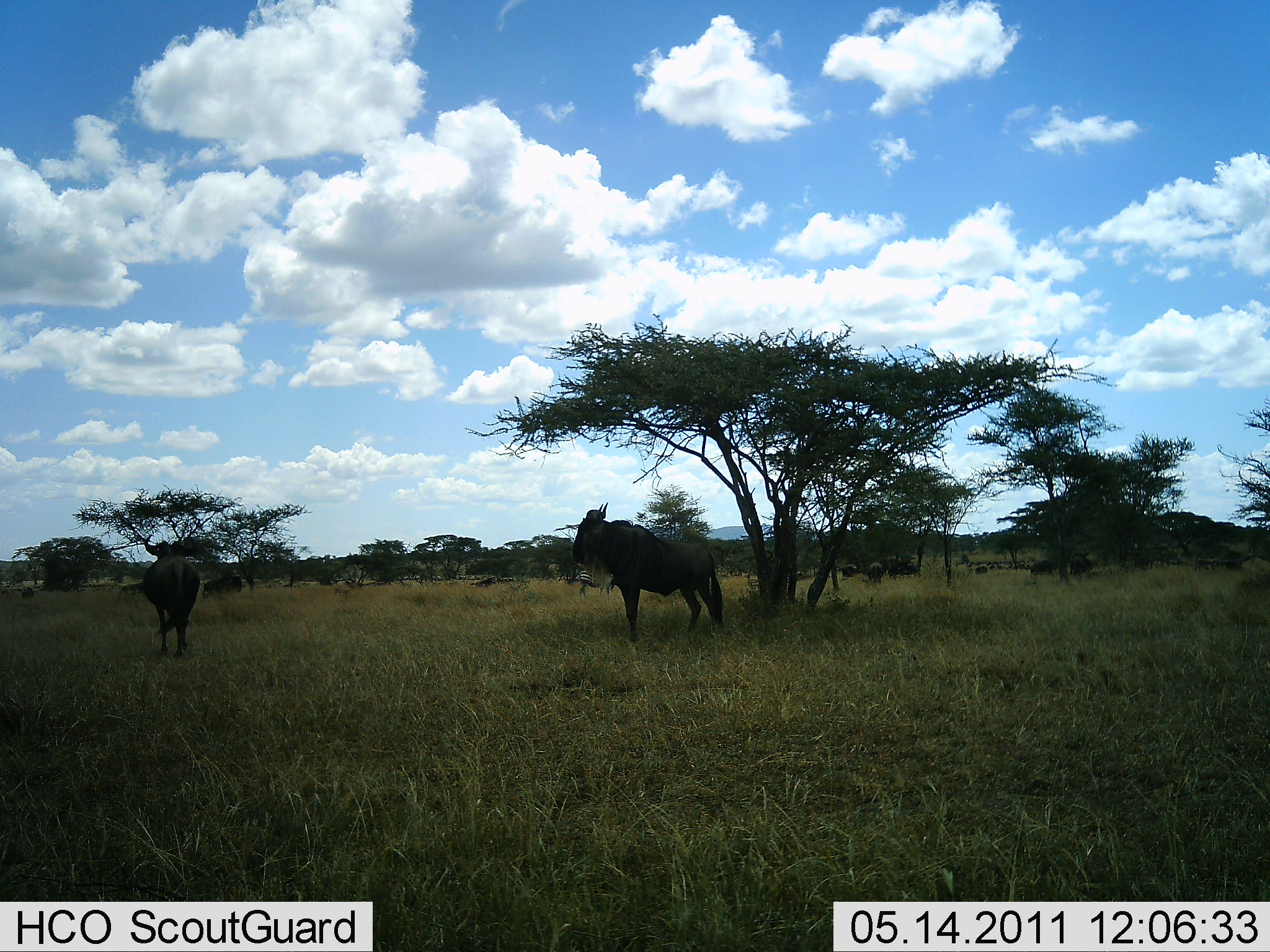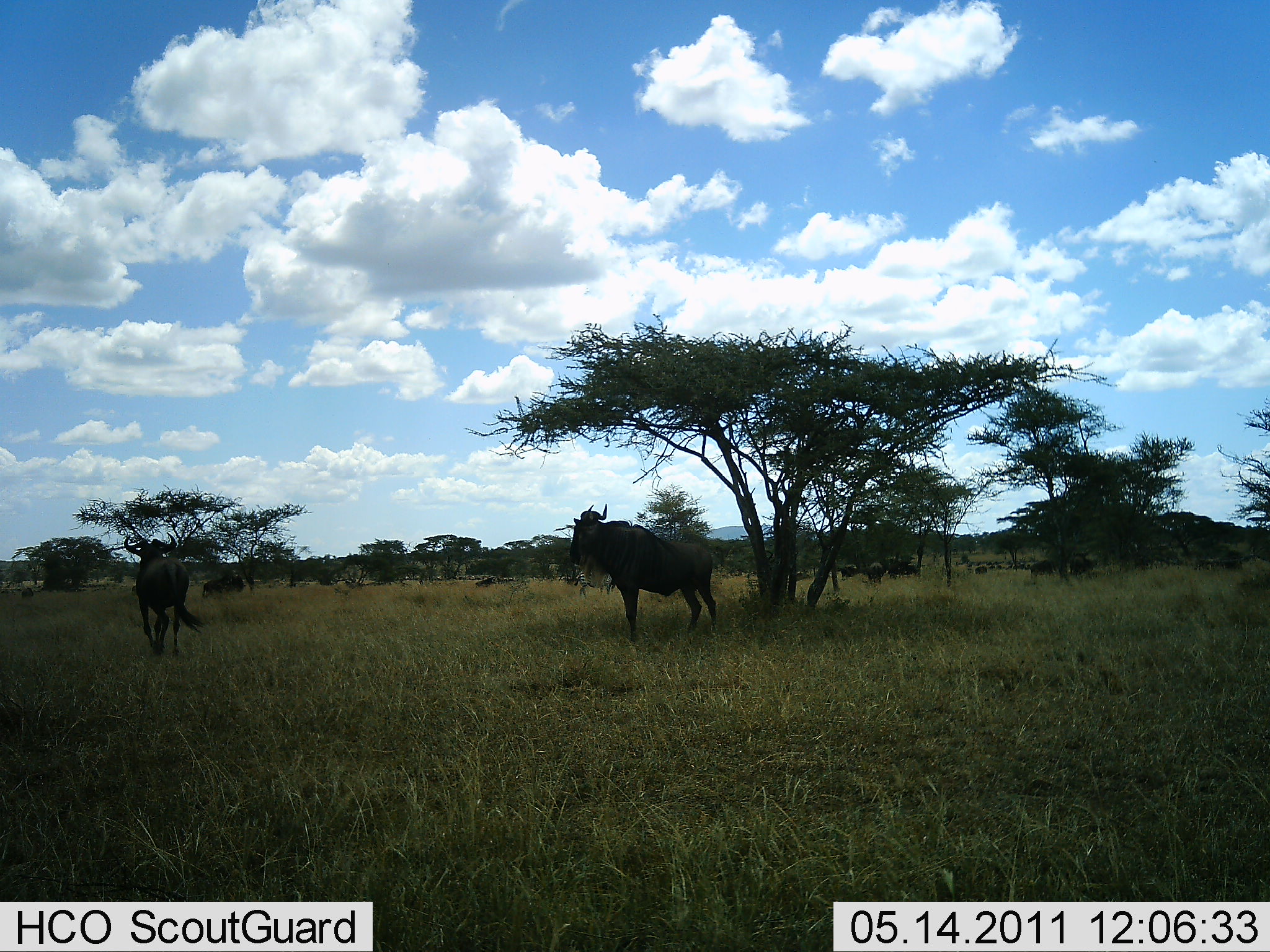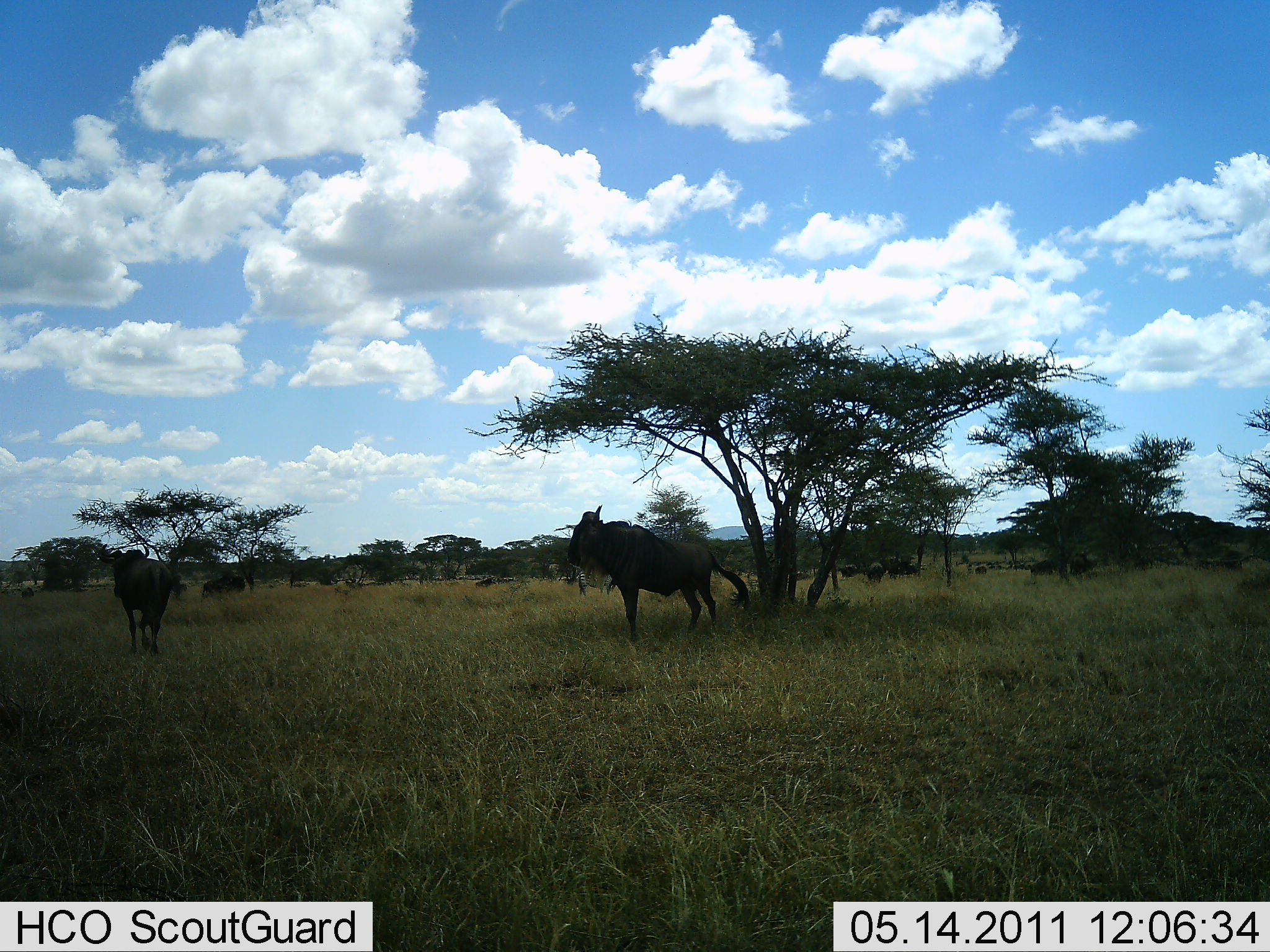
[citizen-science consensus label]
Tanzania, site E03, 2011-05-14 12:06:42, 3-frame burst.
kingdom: Animalia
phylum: Chordata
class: Mammalia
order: Artiodactyla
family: Bovidae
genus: Connochaetes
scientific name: Connochaetes taurinus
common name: blue wildebeest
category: wildebeest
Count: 11-50.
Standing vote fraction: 83%.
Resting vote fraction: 8%.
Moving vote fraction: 33%.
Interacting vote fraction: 0%.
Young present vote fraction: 0%.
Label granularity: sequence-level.